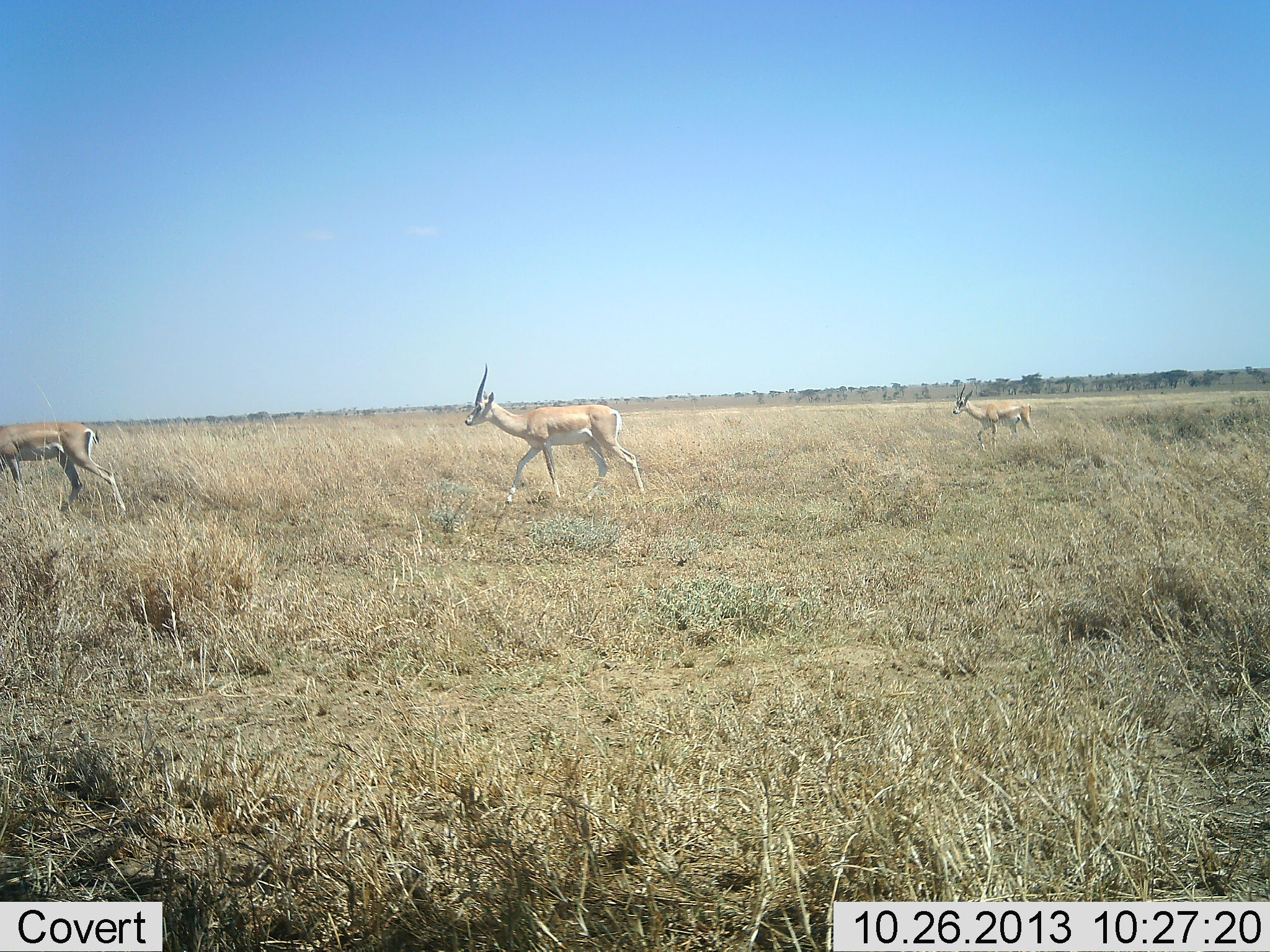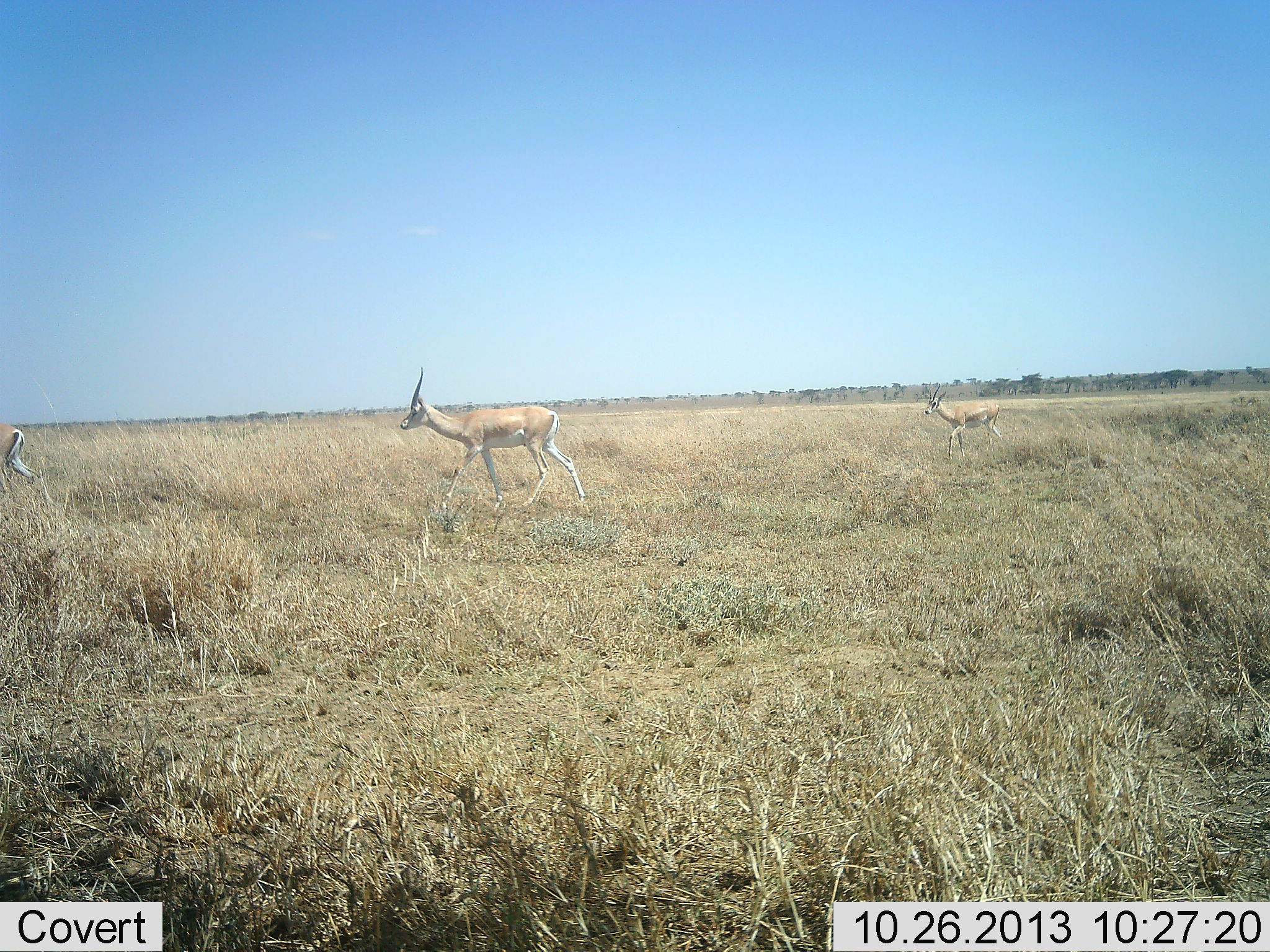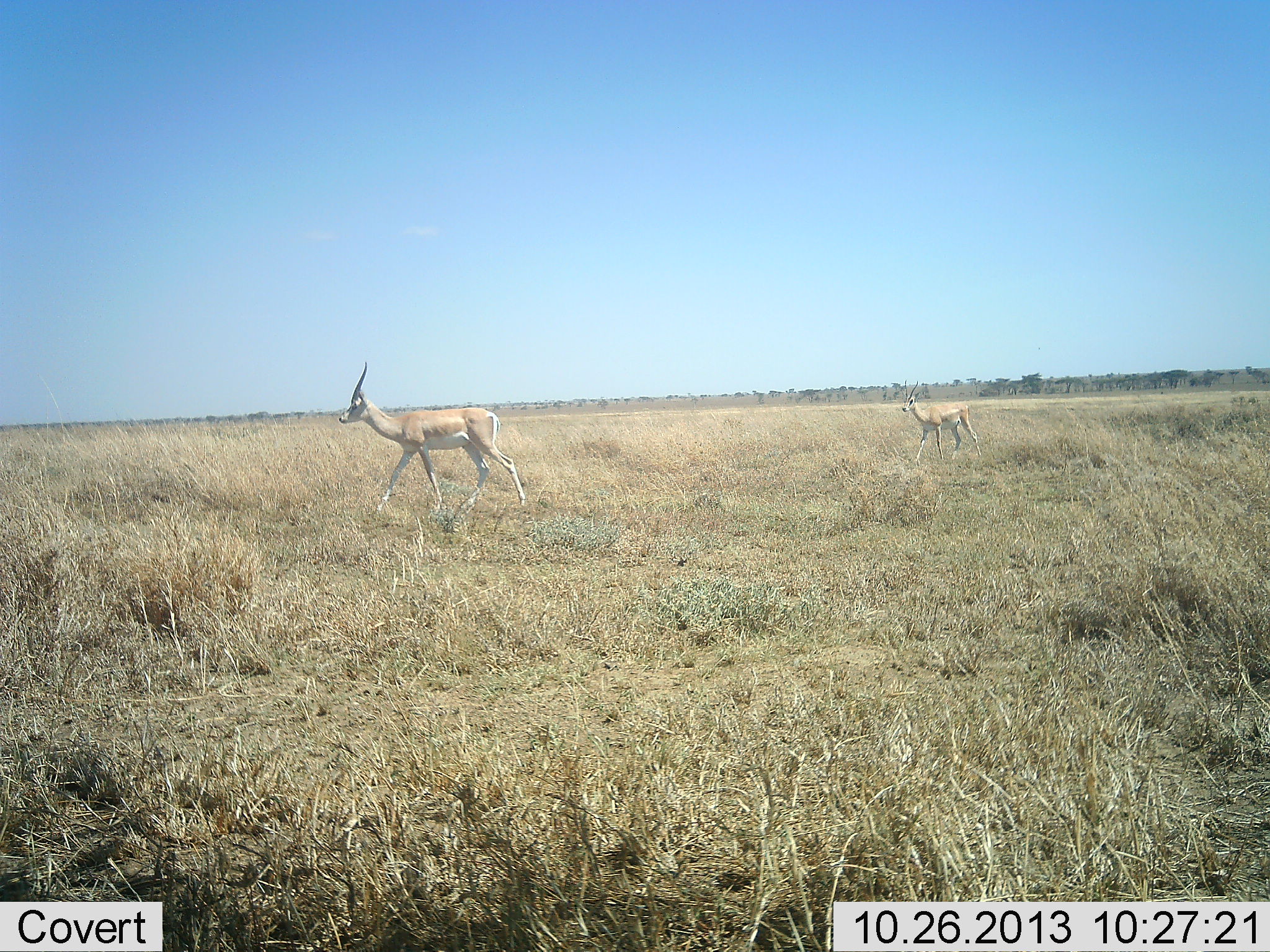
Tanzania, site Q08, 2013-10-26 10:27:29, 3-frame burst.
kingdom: Animalia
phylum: Chordata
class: Mammalia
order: Artiodactyla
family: Bovidae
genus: Nanger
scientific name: Nanger granti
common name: grant's gazelle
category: gazellegrants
Gazellegrants (grant's gazelle) (Nanger granti), count 3. Behavior (volunteer vote fractions): standing 0%, resting 0%, moving 100%, interacting 0%. Young present (vote fraction): 10%. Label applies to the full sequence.